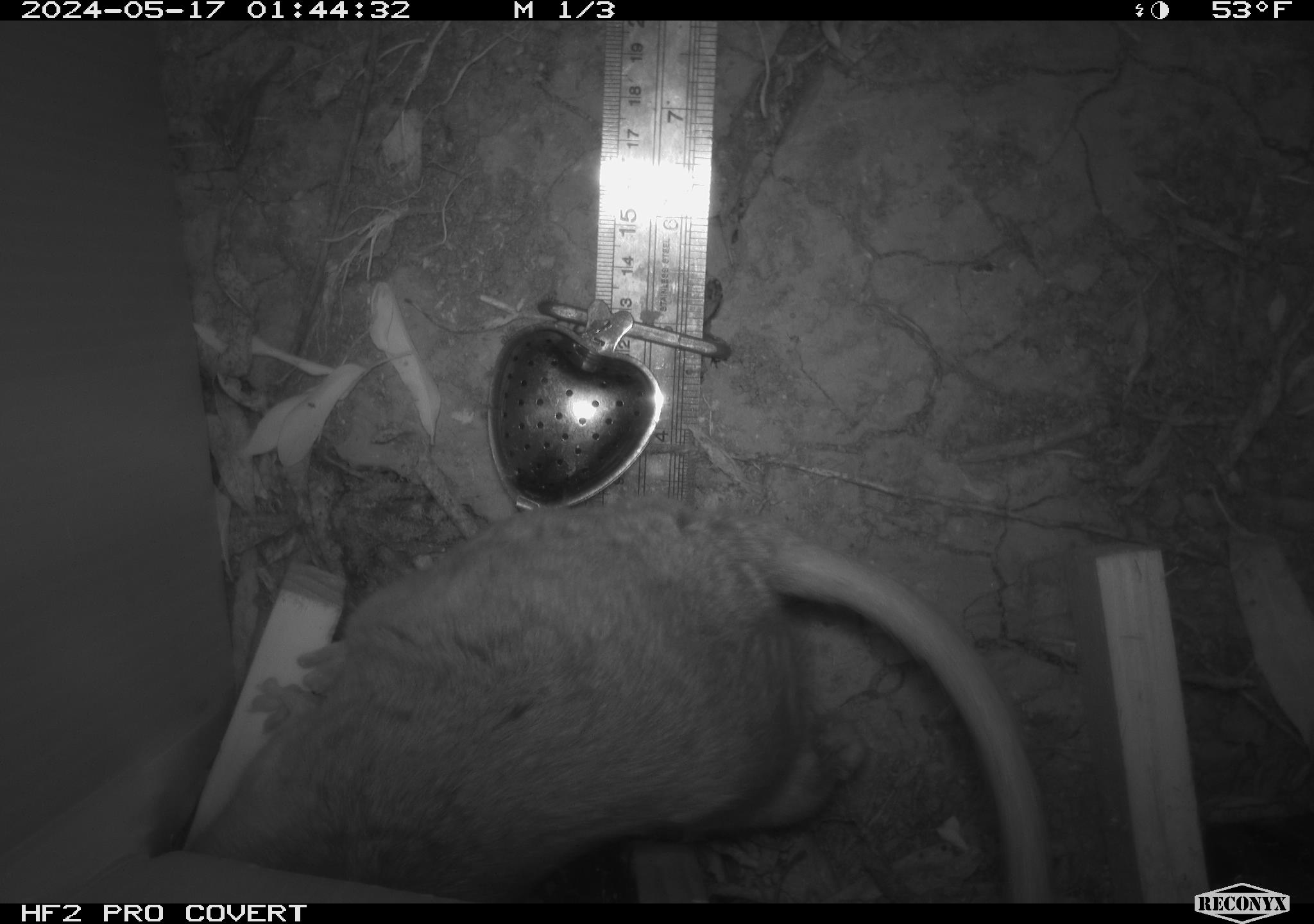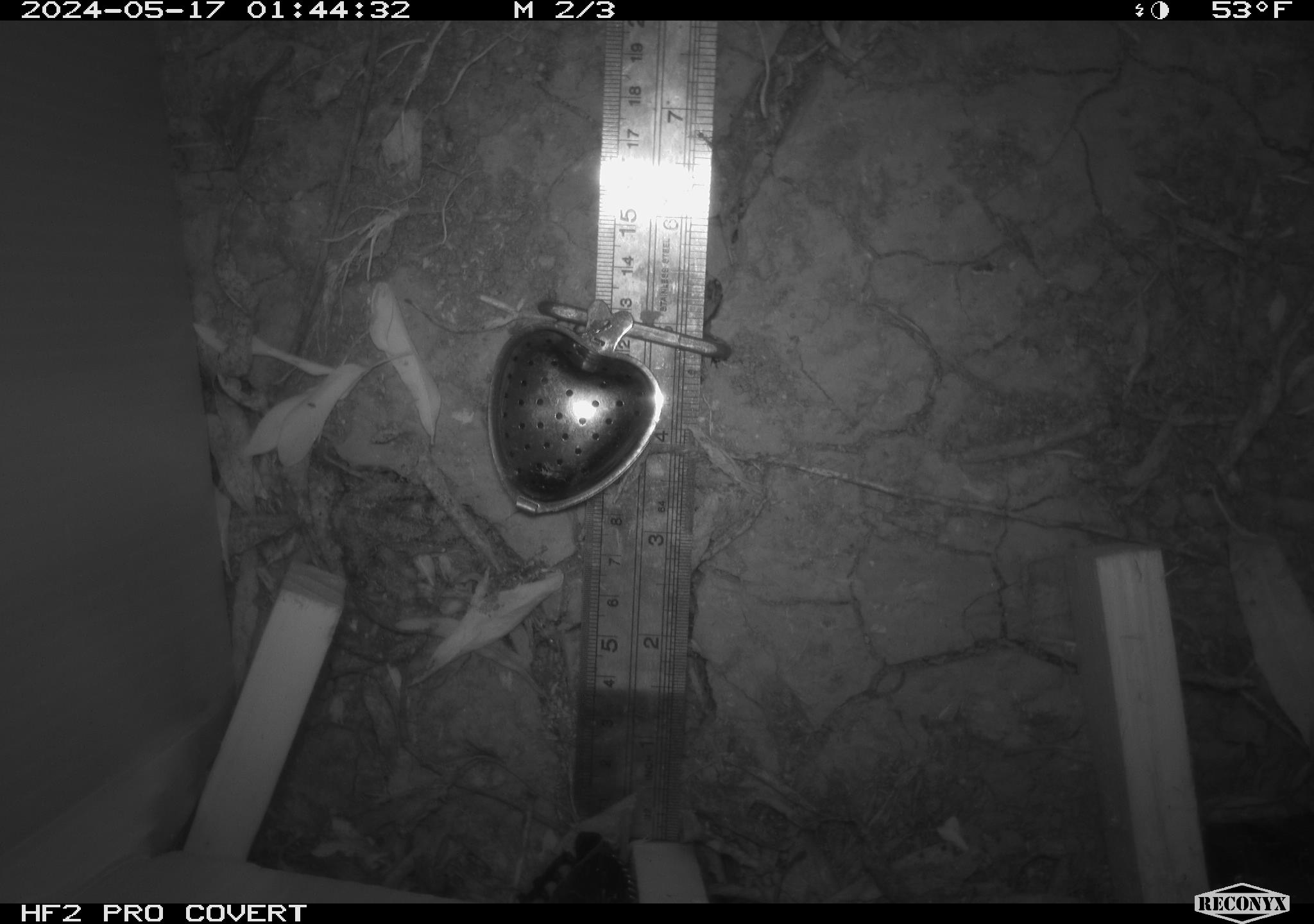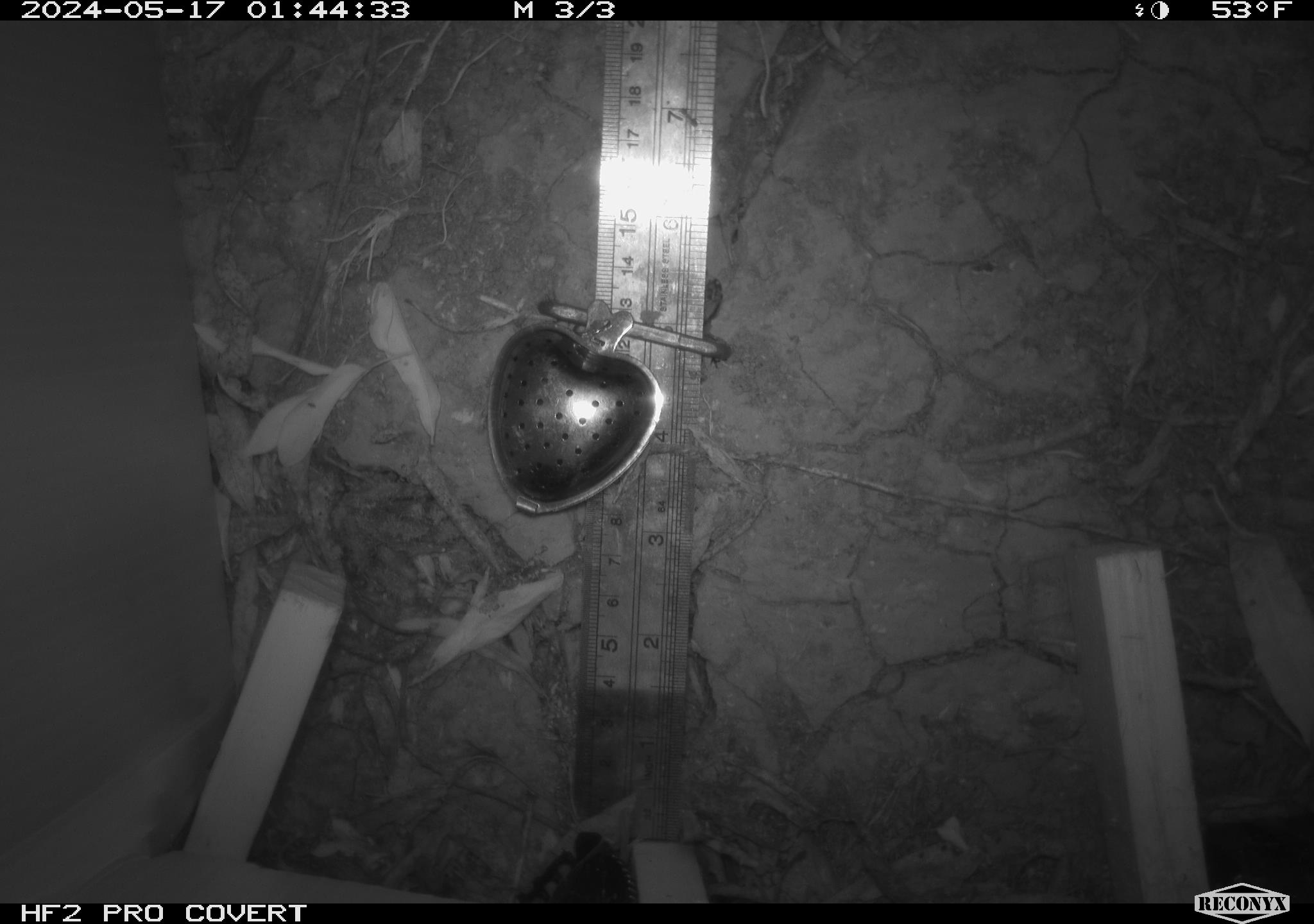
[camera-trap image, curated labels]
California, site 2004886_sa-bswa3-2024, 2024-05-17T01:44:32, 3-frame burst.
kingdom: Animalia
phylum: Chordata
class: Mammalia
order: Rodentia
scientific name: Rodentia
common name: woodrat or rat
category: woodrat or rat species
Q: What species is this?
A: Woodrat or rat species (woodrat or rat) (Rodentia).